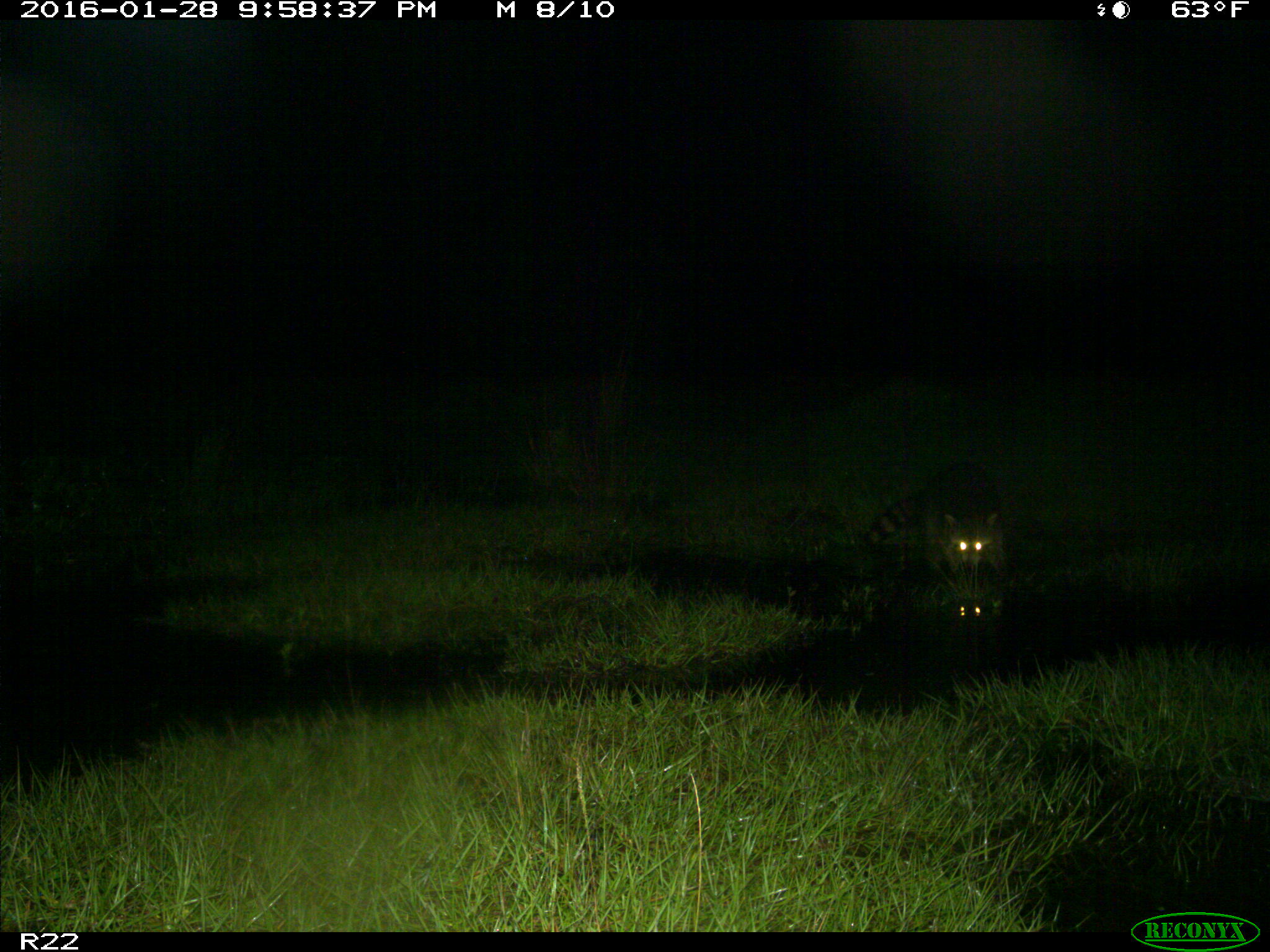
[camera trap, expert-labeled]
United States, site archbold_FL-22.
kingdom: Animalia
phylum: Chordata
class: Mammalia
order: Carnivora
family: Procyonidae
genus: Procyon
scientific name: Procyon lotor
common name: common raccoon